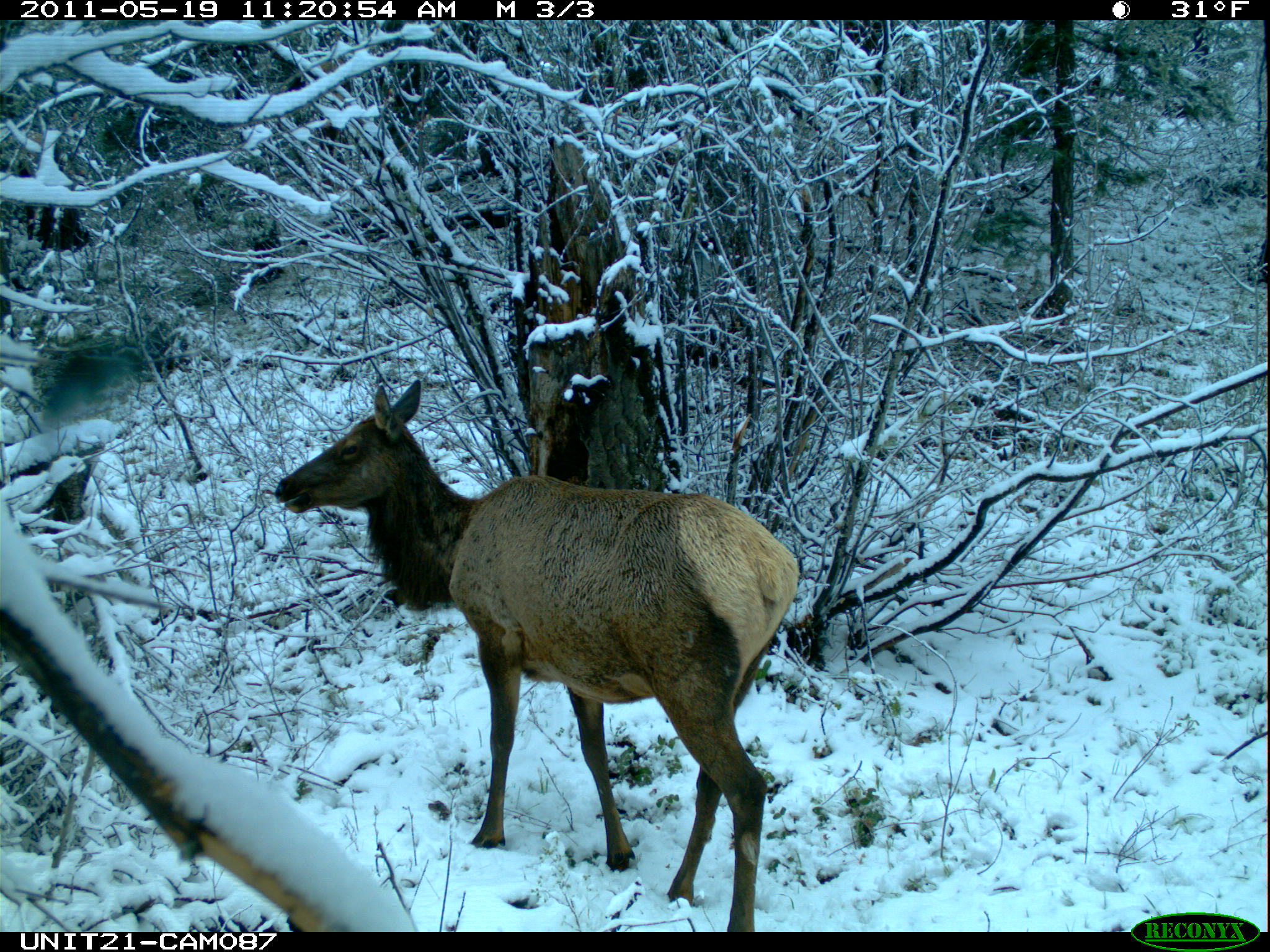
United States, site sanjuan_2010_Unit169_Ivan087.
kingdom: Animalia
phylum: Chordata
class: Mammalia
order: Artiodactyla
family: Cervidae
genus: Cervus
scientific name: Cervus elaphus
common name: red deer